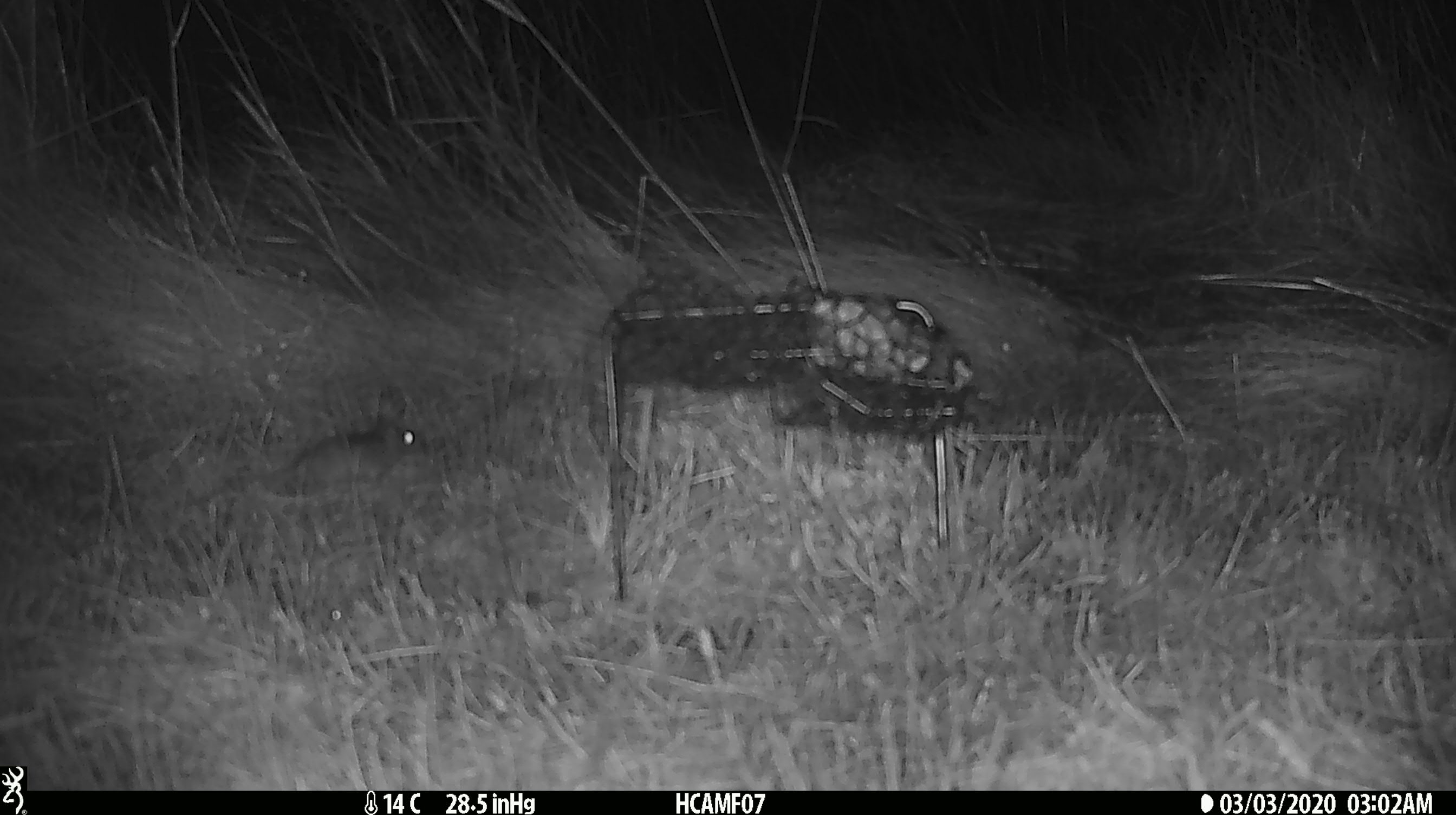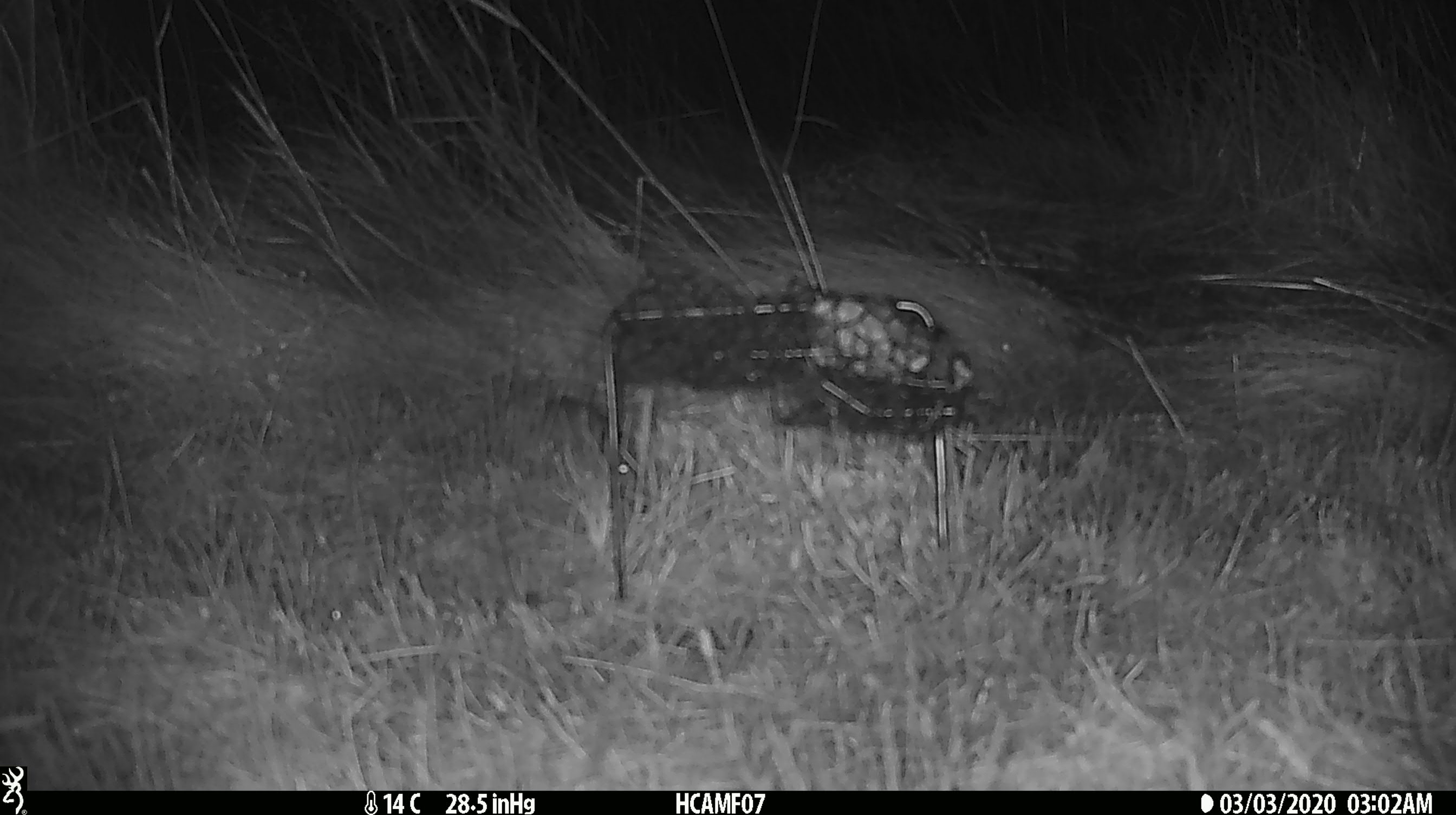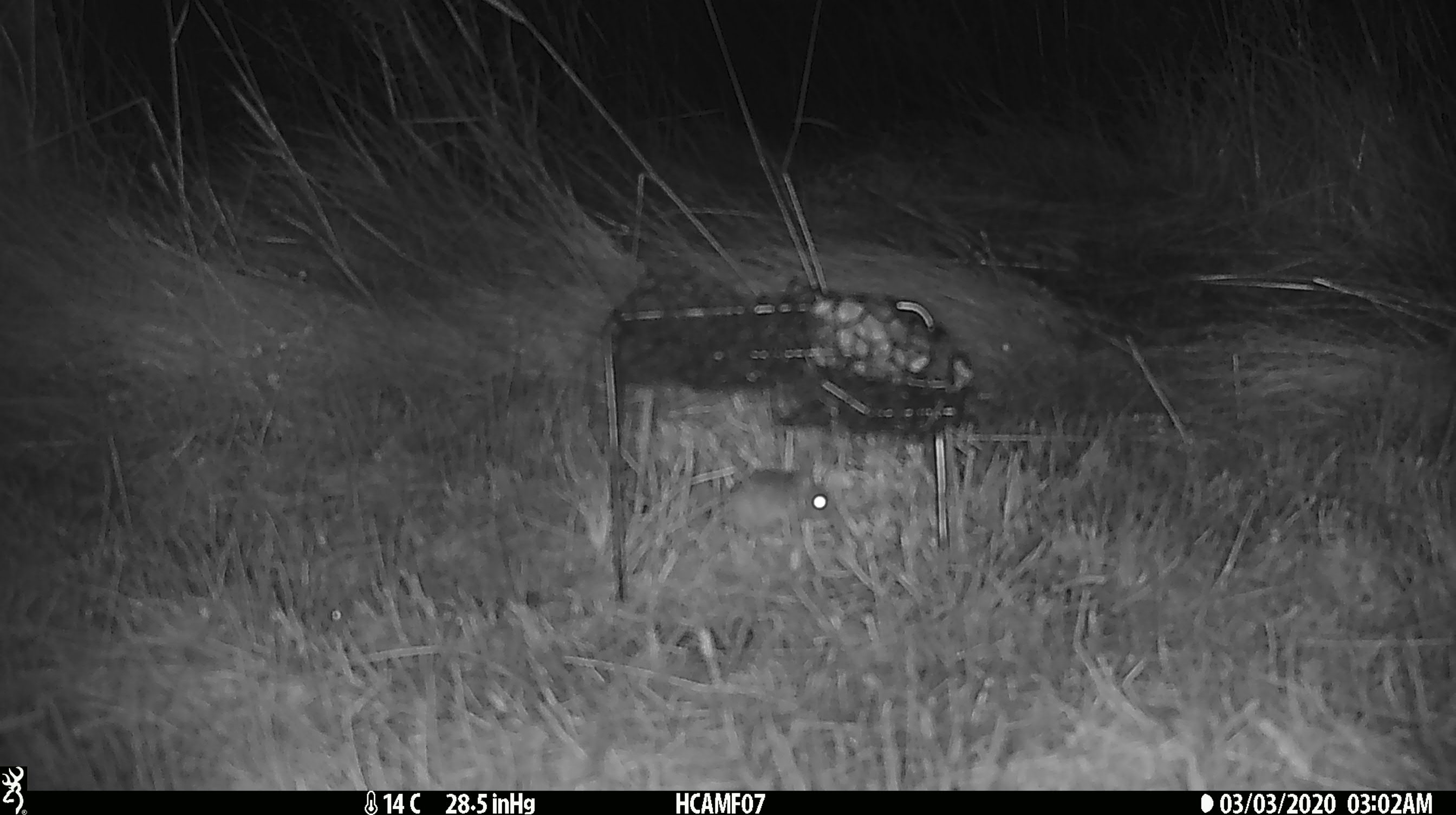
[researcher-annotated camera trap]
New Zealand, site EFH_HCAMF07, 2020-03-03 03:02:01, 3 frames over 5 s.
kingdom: Animalia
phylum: Chordata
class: Mammalia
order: Rodentia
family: Muridae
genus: Mus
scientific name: Mus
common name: mouse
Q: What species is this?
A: Mouse (Mus).